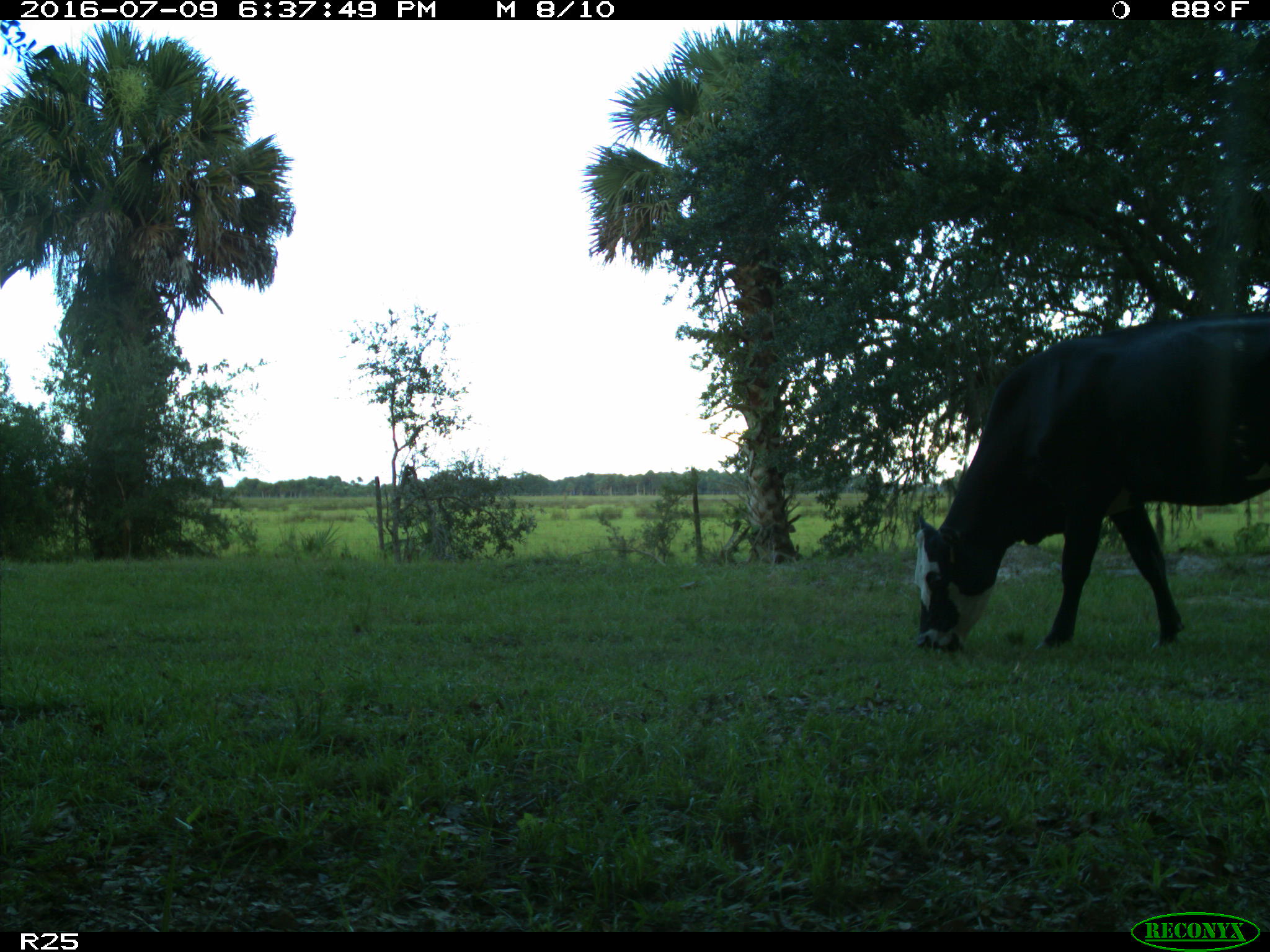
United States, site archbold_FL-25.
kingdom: Animalia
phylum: Chordata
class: Mammalia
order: Artiodactyla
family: Bovidae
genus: Bos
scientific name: Bos taurus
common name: domestic cow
Bos taurus (domestic cow).